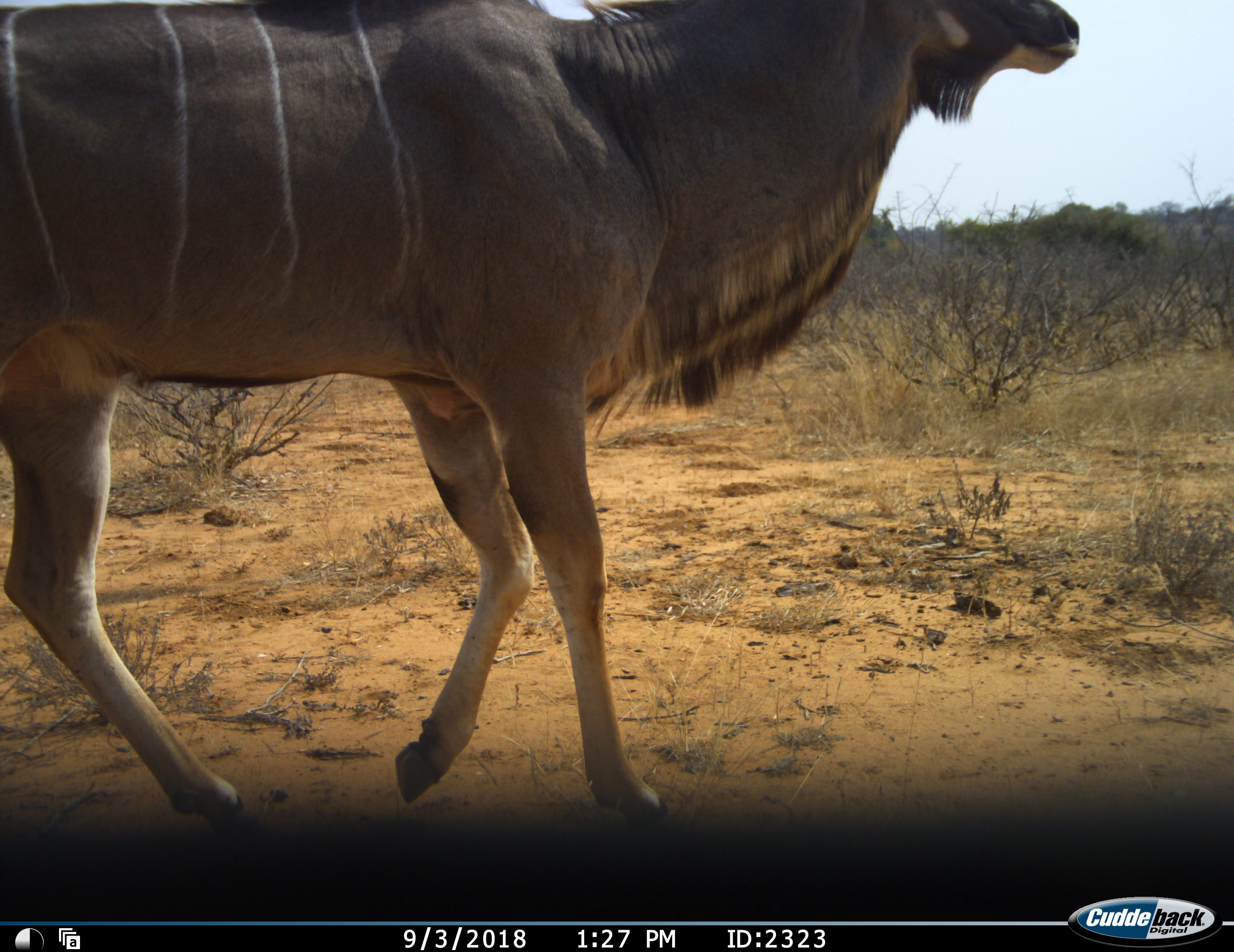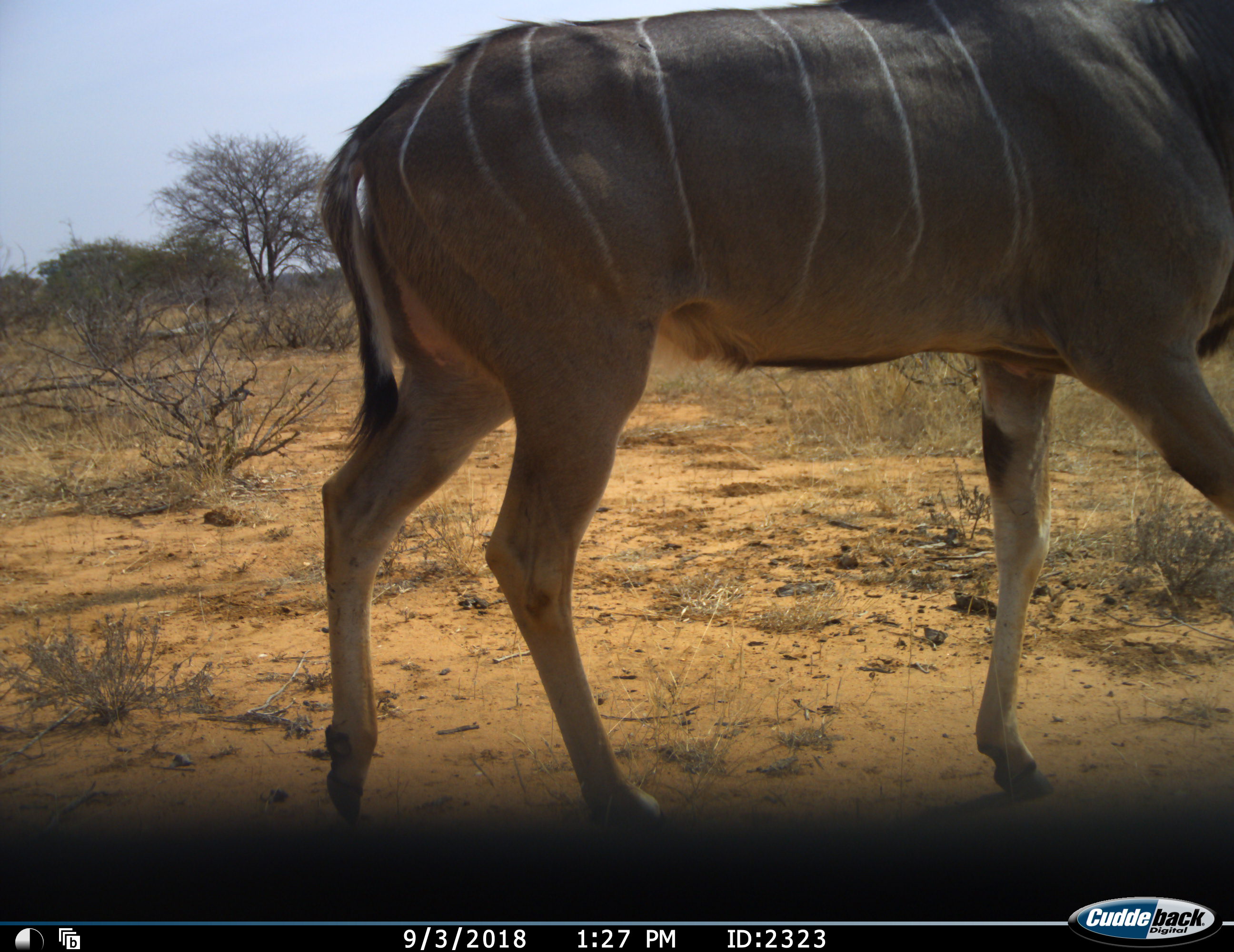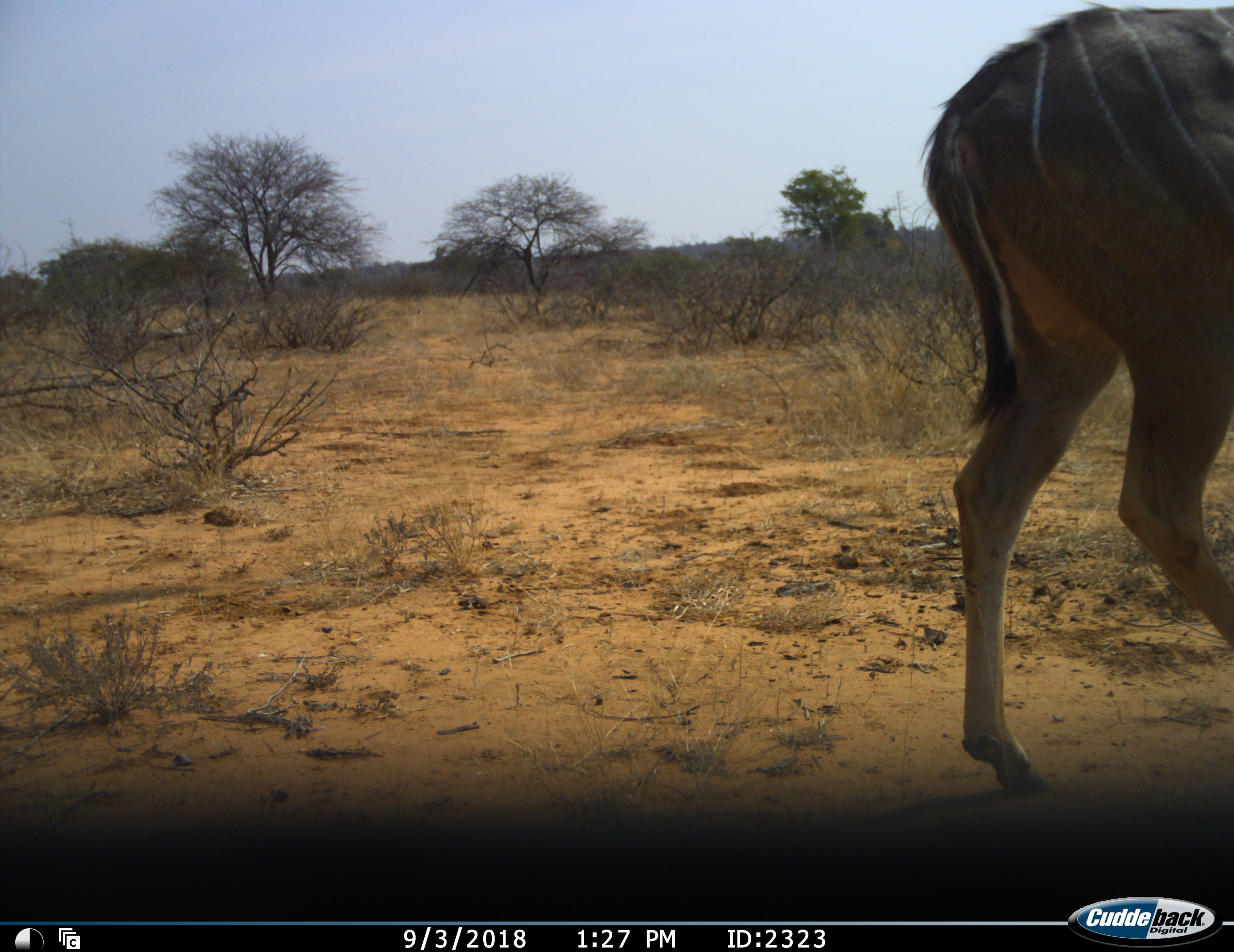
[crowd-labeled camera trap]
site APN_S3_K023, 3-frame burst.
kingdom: Animalia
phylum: Chordata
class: Mammalia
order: Artiodactyla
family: Bovidae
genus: Tragelaphus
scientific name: Tragelaphus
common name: kudu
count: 1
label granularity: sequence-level